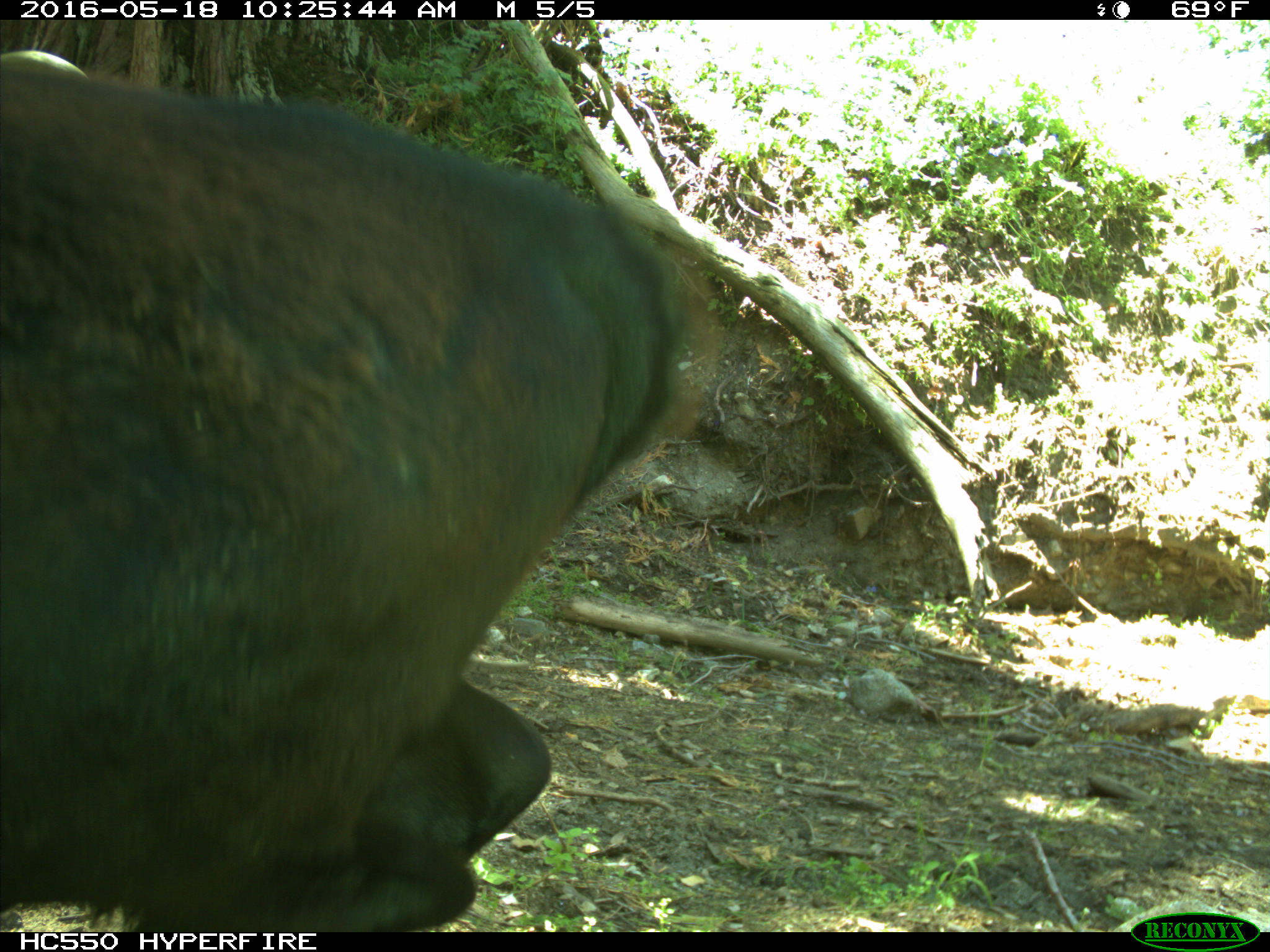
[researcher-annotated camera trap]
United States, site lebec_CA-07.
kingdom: Animalia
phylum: Chordata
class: Mammalia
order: Artiodactyla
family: Bovidae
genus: Bos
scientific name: Bos taurus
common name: domestic cow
Bos taurus (domestic cow).